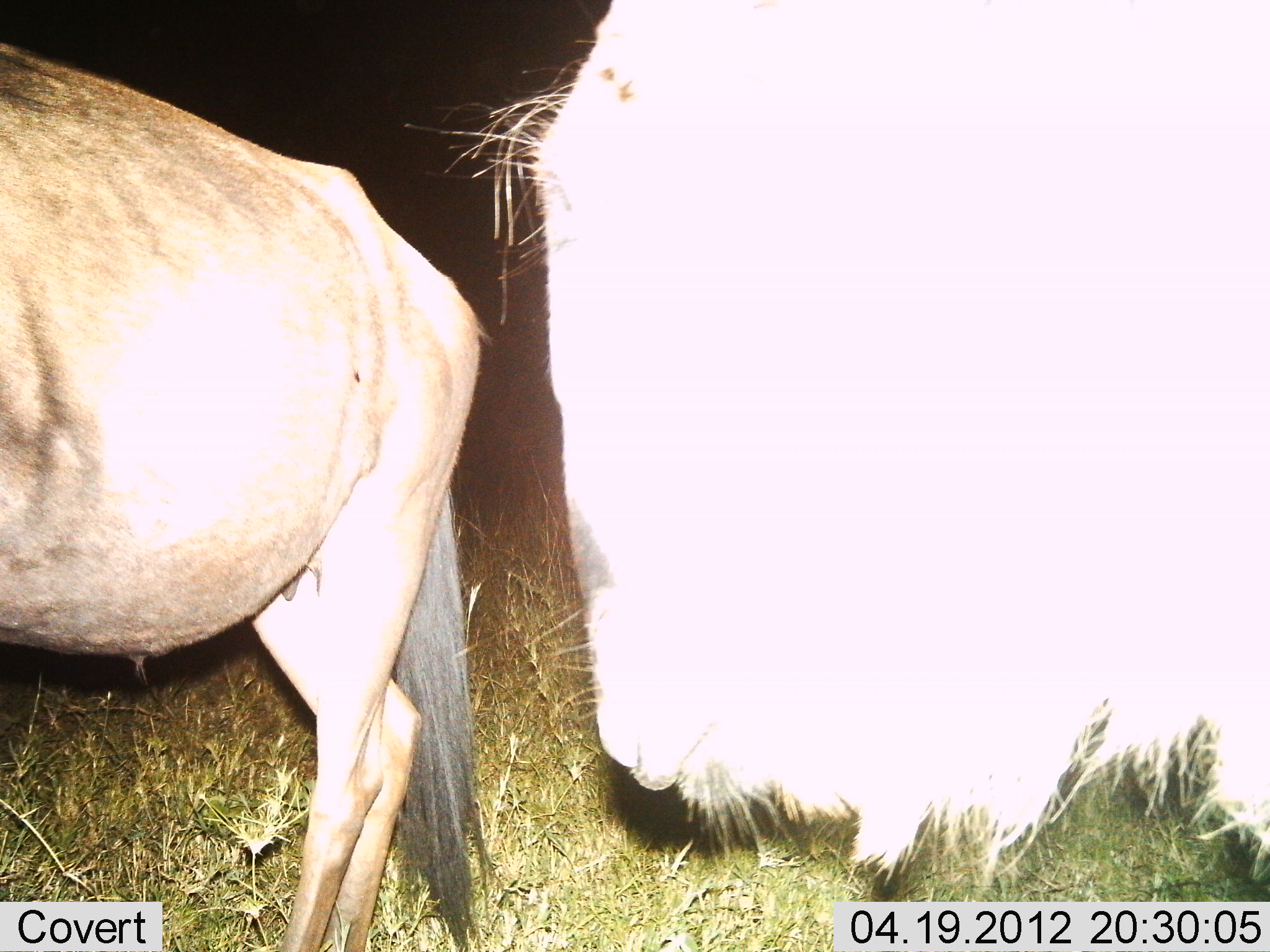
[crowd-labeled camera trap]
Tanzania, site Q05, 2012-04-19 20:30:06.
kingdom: Animalia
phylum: Chordata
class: Mammalia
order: Artiodactyla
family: Bovidae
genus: Connochaetes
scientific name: Connochaetes taurinus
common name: blue wildebeest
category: wildebeest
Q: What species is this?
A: Wildebeest (blue wildebeest) (Connochaetes taurinus).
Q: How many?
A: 2.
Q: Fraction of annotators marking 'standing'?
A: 63%.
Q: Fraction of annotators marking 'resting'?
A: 0%.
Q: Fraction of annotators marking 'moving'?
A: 32%.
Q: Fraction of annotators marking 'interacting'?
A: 0%.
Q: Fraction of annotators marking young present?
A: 0%.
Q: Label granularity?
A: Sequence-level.